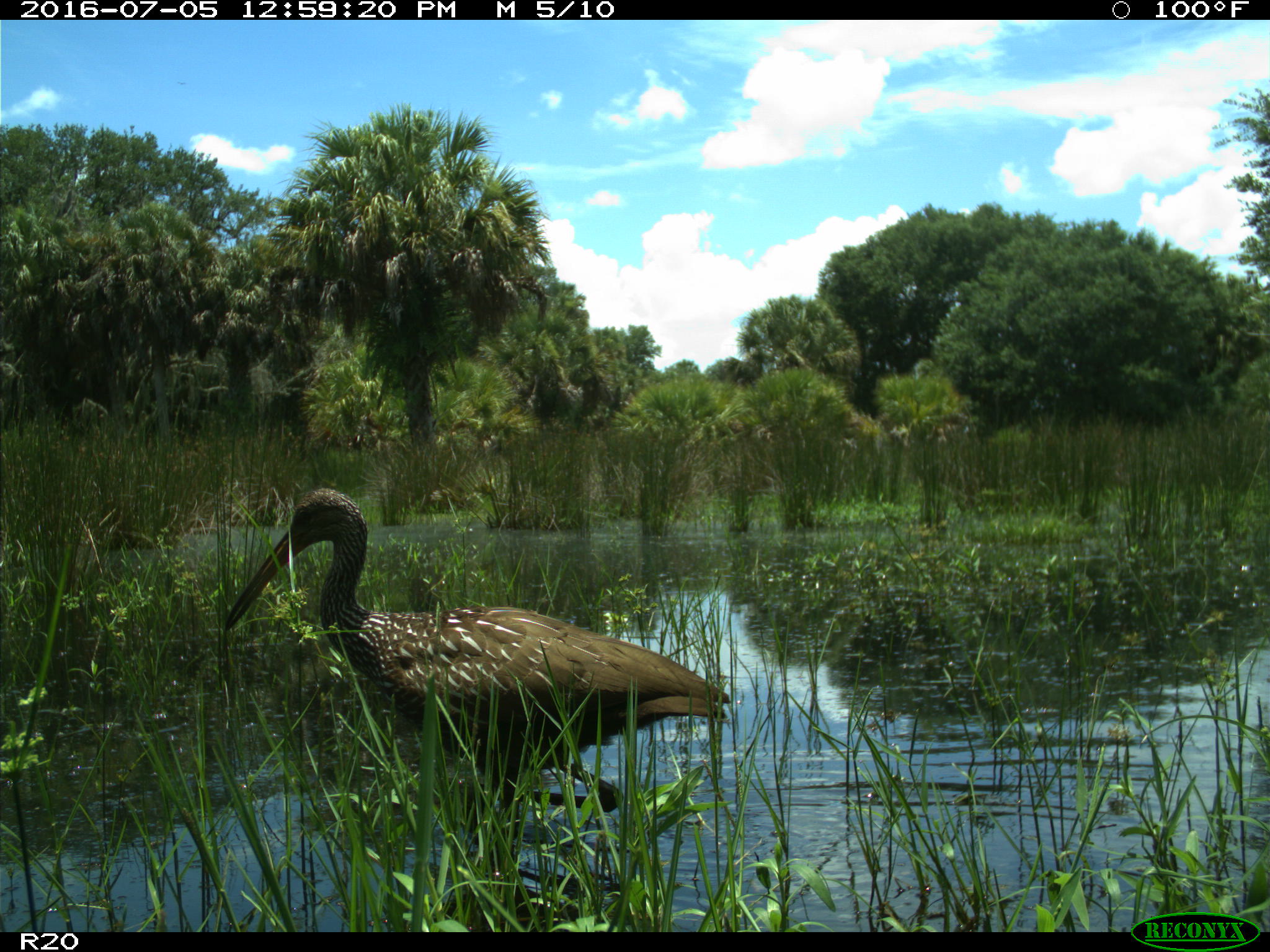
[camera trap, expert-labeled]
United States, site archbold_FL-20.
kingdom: Animalia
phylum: Chordata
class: Aves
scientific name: Aves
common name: birds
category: unidentified bird